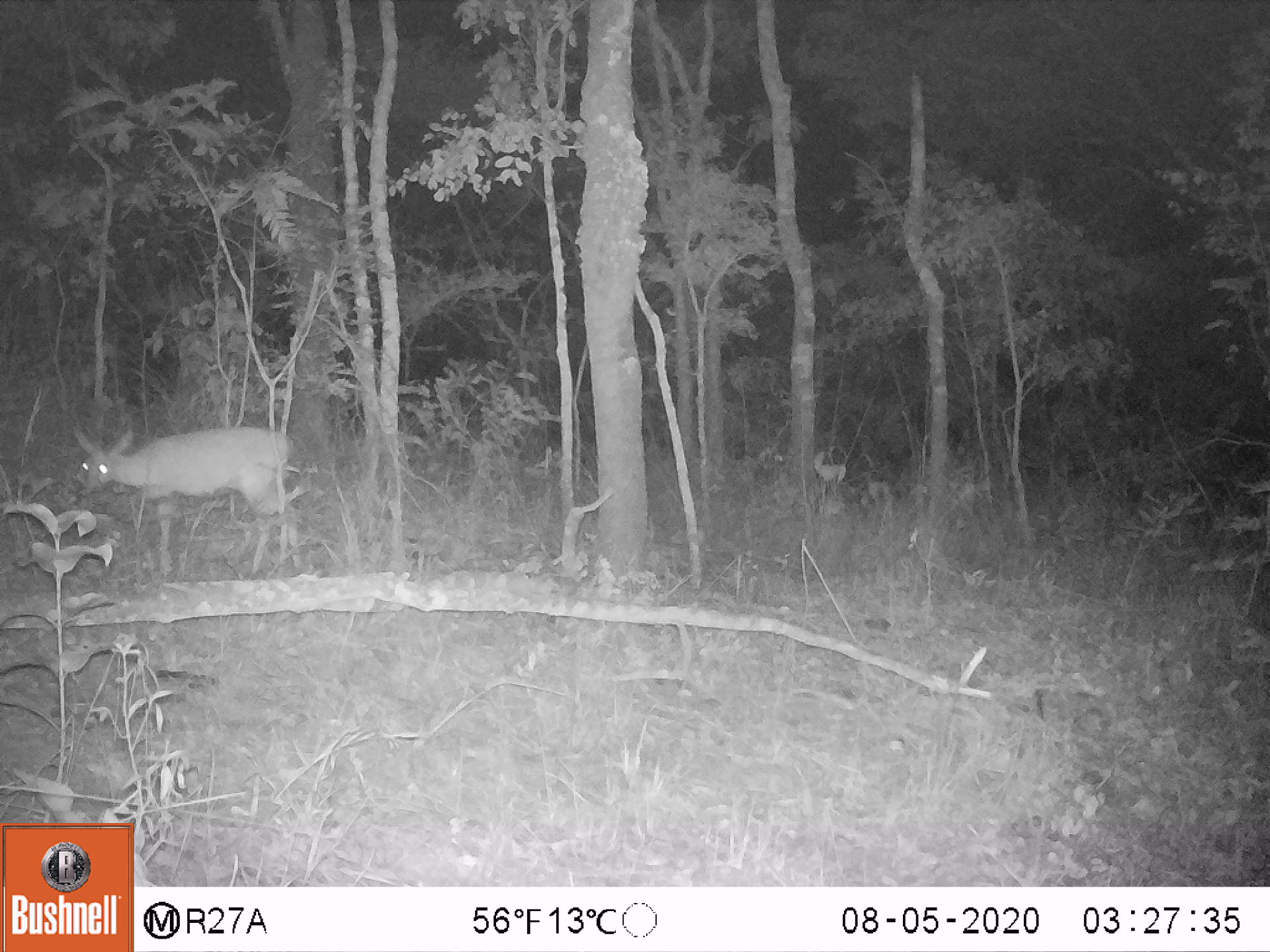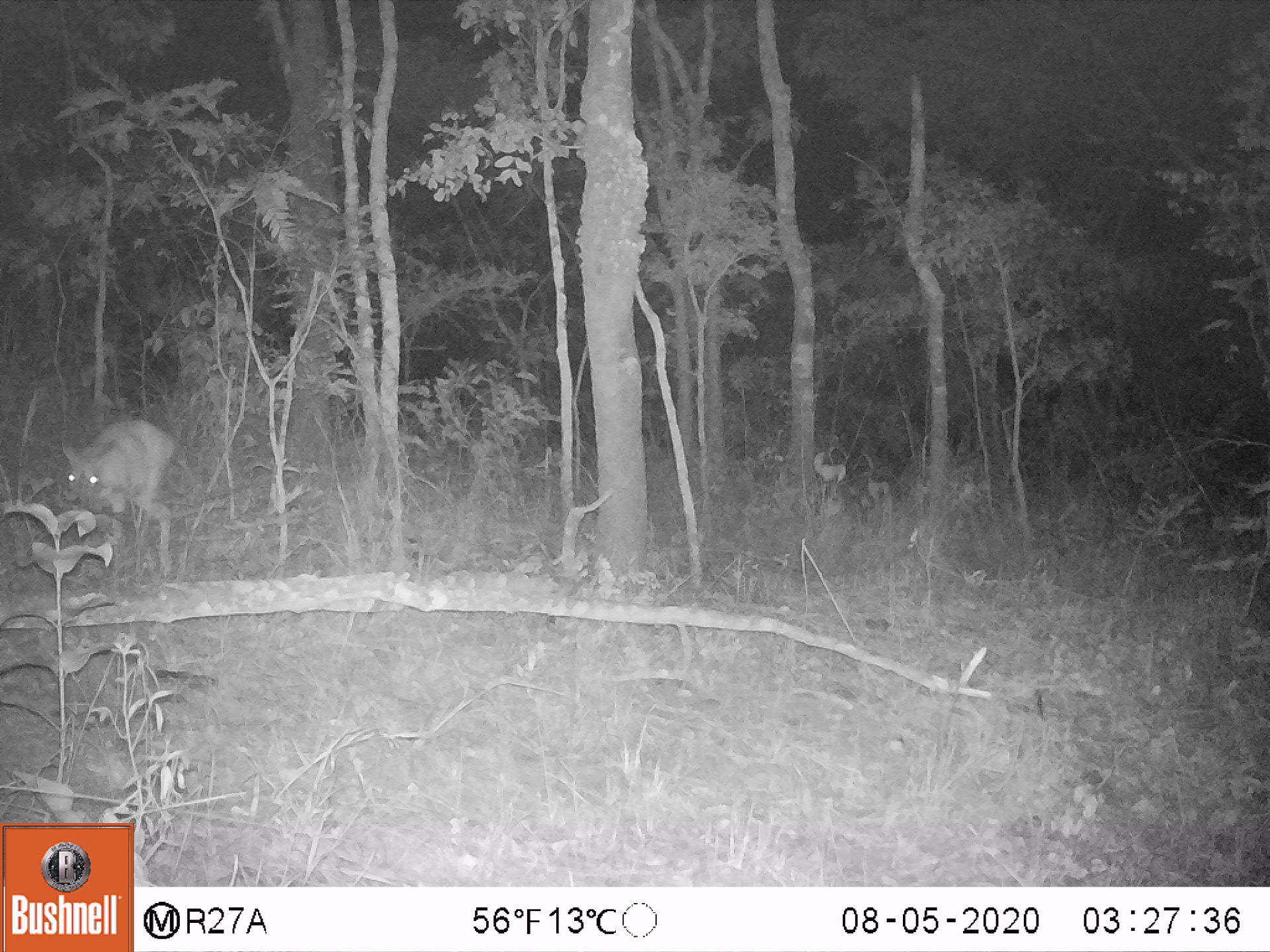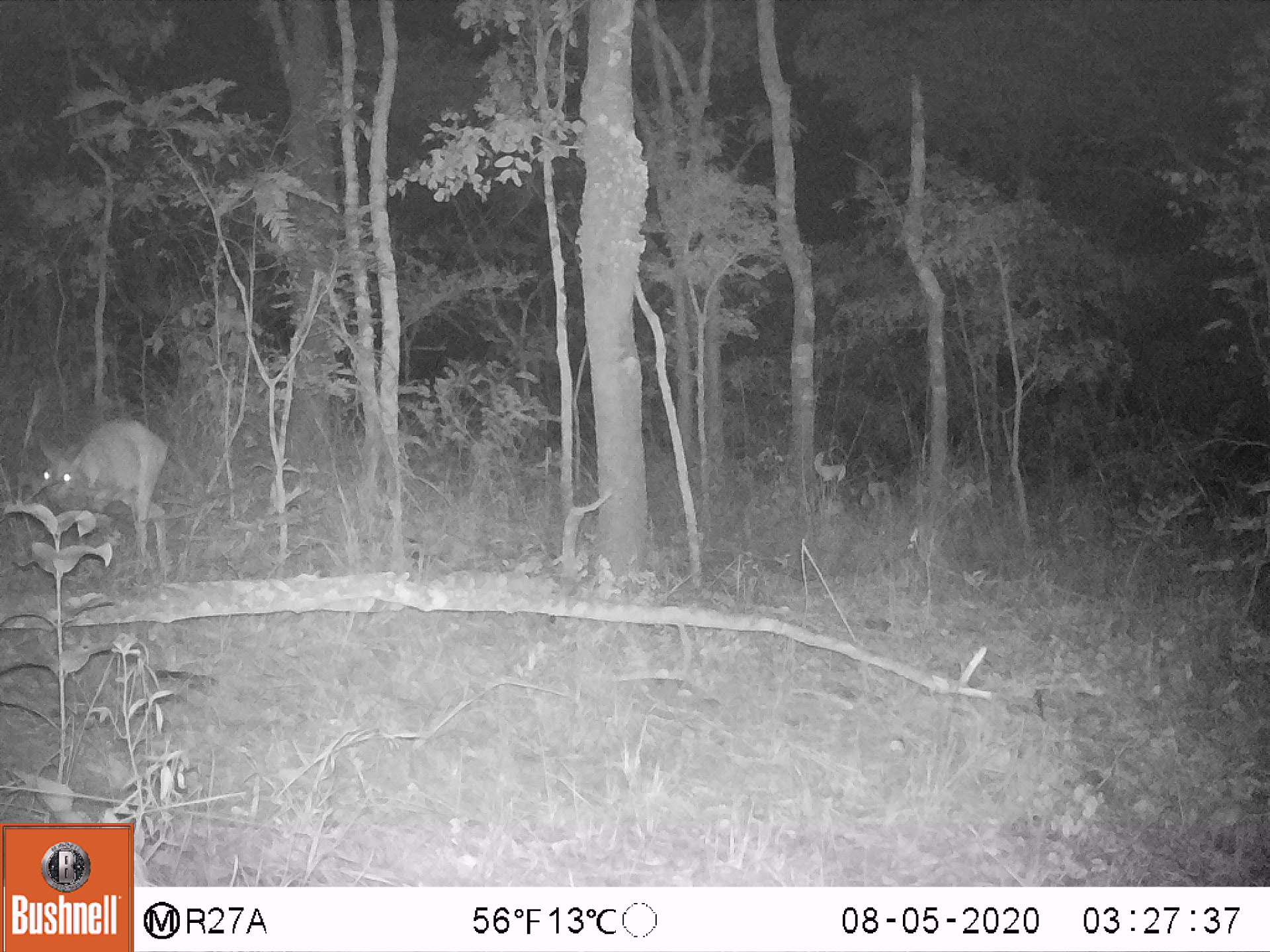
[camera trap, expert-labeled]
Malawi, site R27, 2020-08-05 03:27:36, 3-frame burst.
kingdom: Animalia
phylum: Chordata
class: Mammalia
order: Artiodactyla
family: Bovidae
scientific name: Antilopinae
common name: small antelope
Small antelope (Antilopinae), count 1.